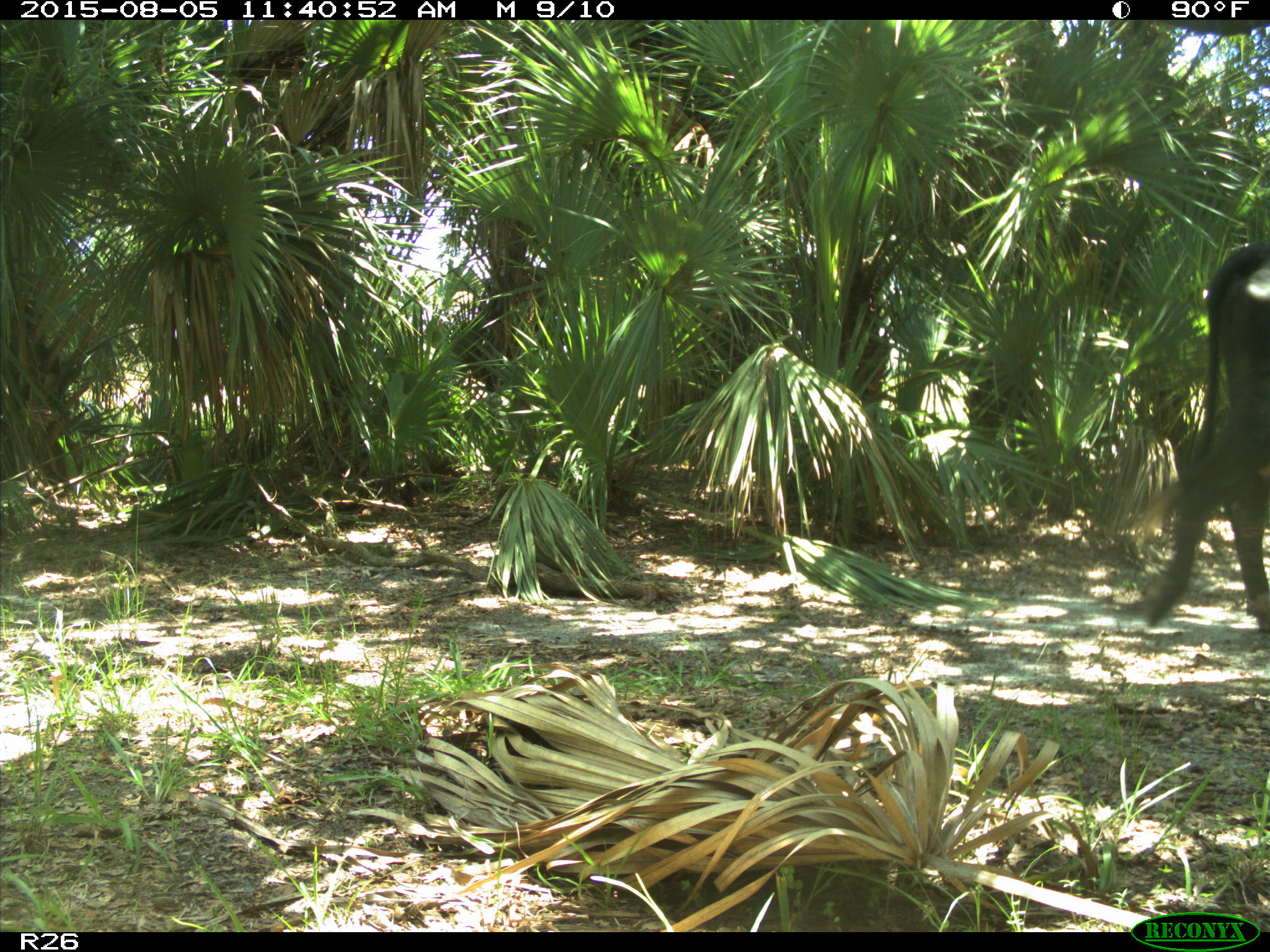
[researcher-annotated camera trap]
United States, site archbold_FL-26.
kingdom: Animalia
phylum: Chordata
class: Mammalia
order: Artiodactyla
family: Bovidae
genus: Bos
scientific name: Bos taurus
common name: domestic cow